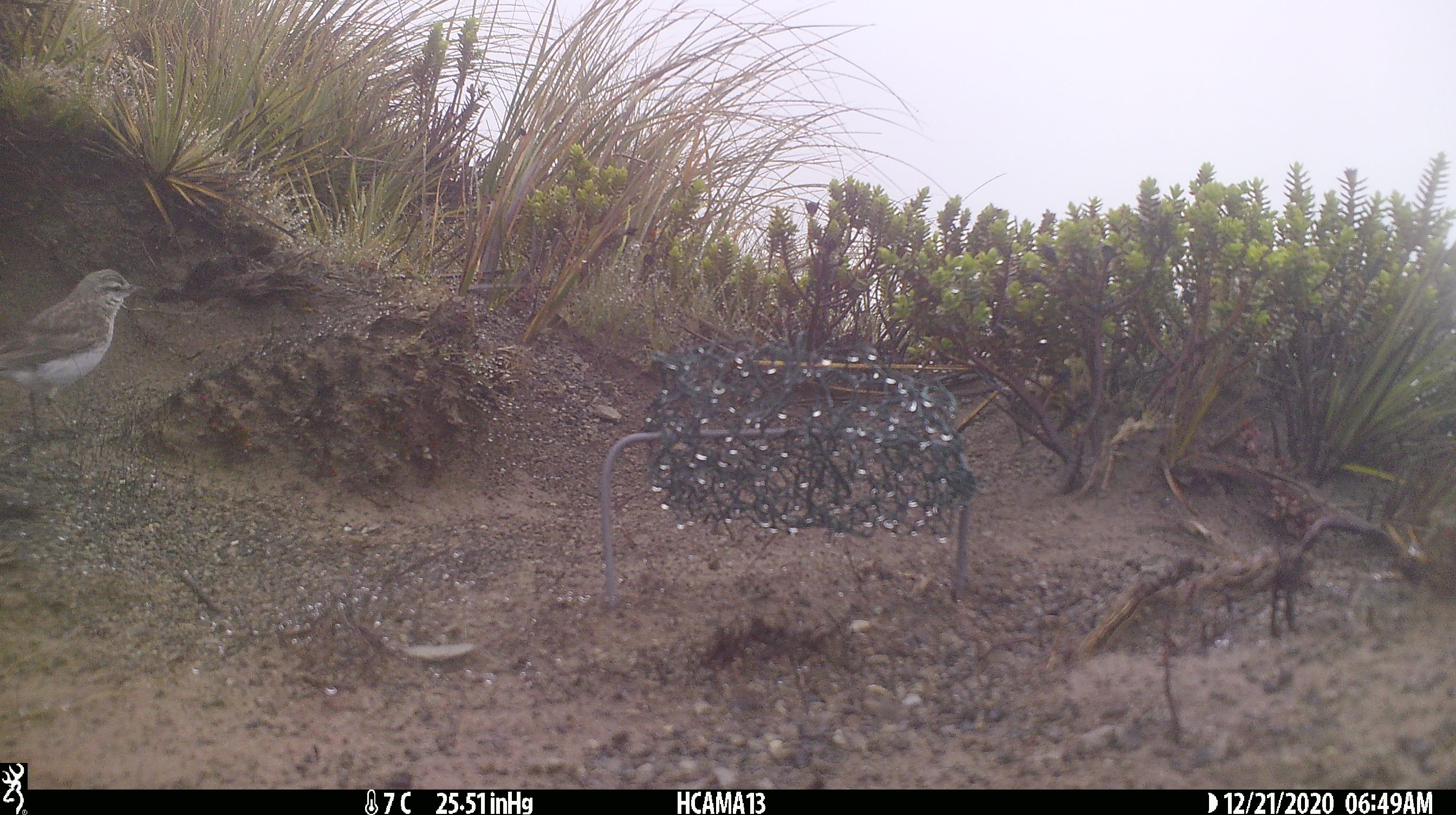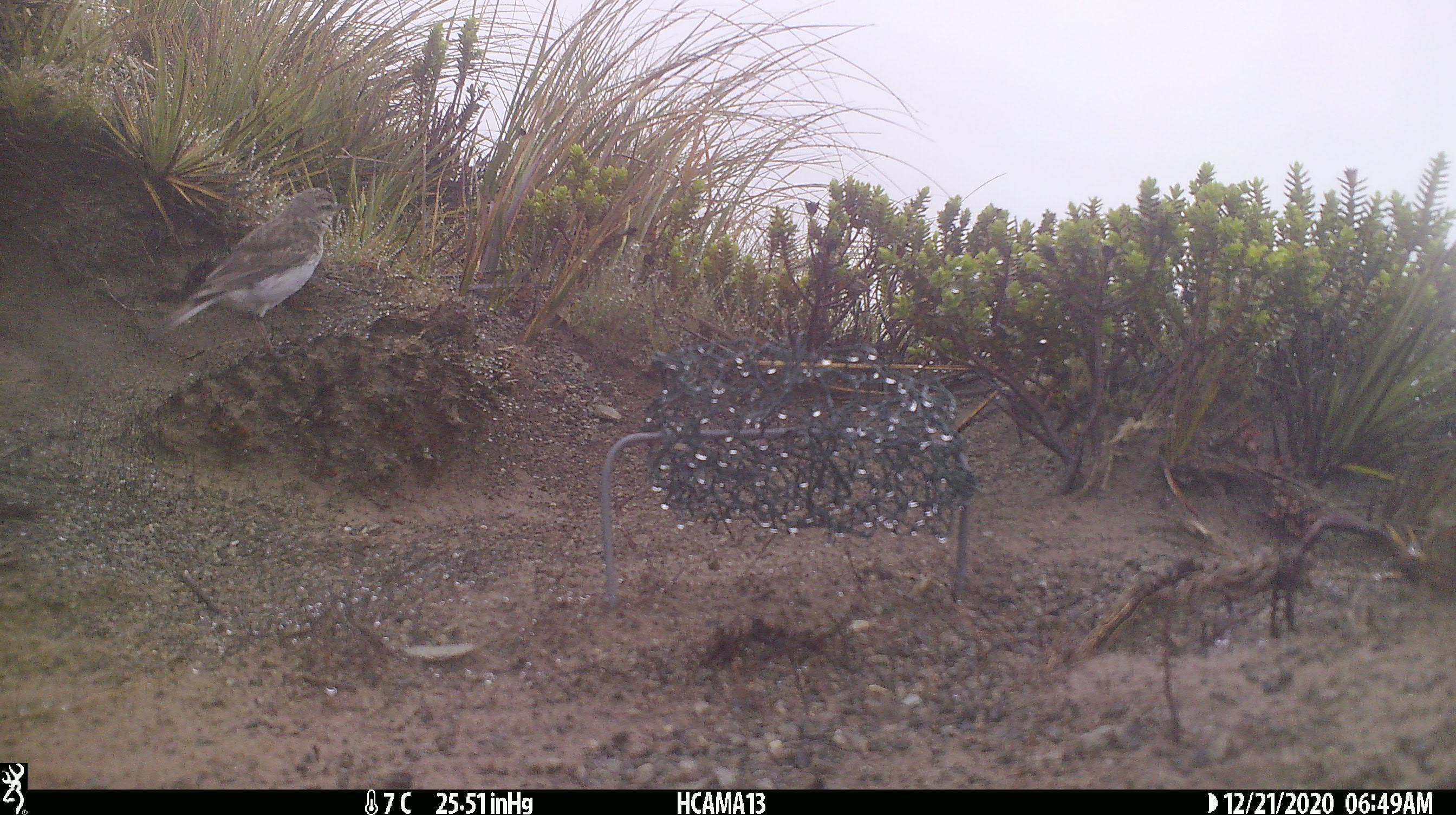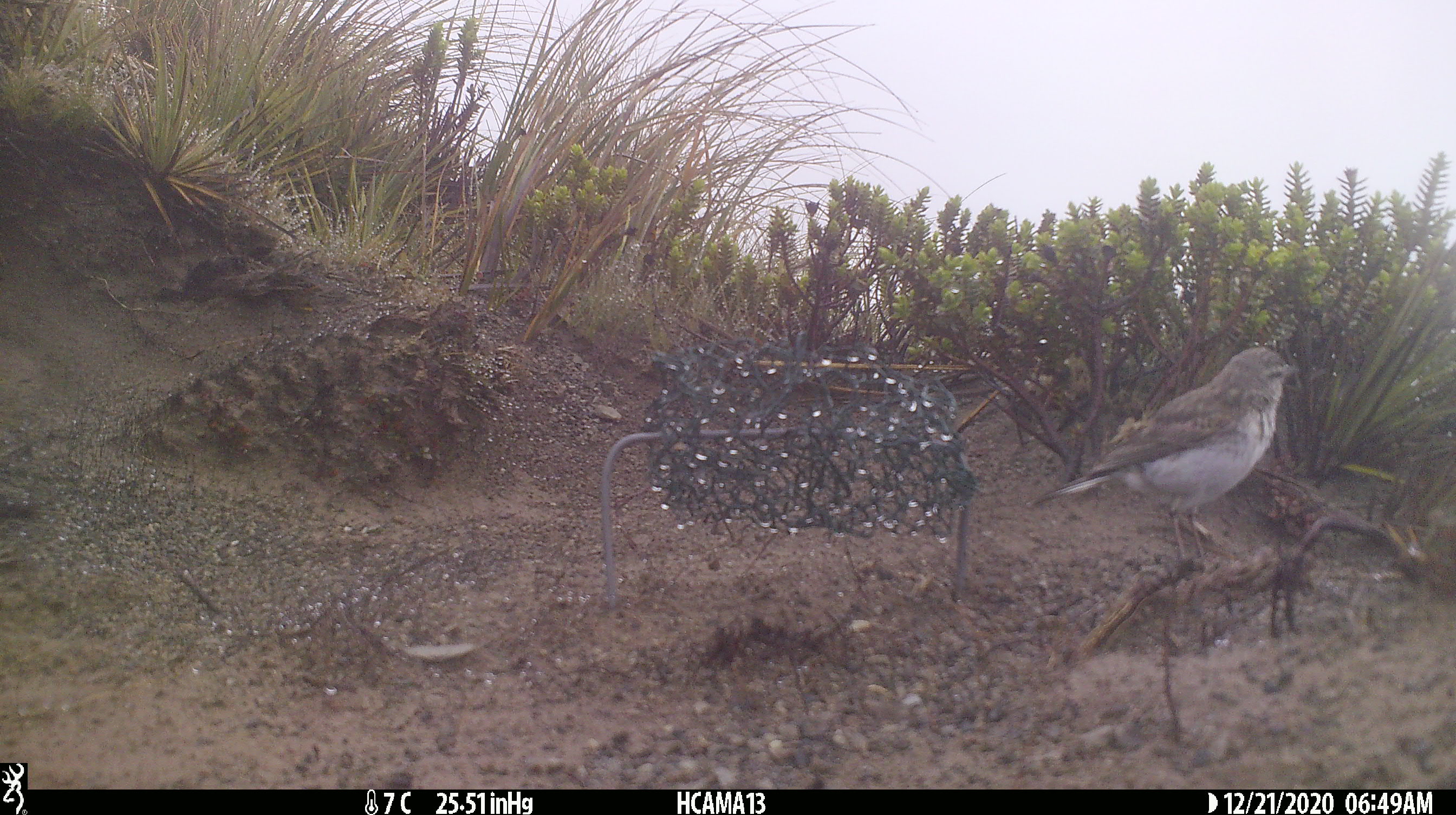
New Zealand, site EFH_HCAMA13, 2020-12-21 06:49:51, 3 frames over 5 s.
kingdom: Animalia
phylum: Chordata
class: Aves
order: Passeriformes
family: Motacillidae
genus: Anthus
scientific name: Anthus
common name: pipit